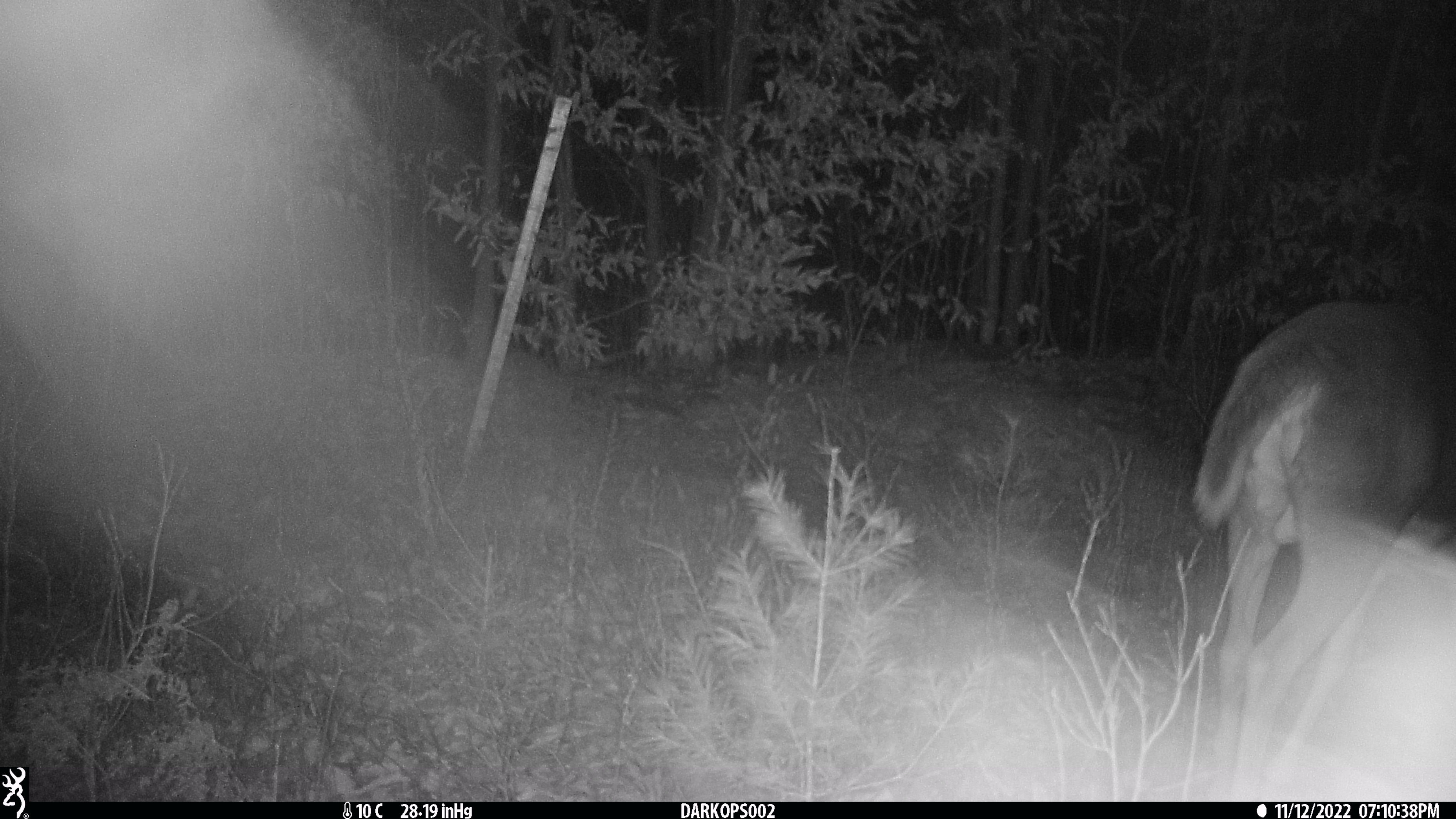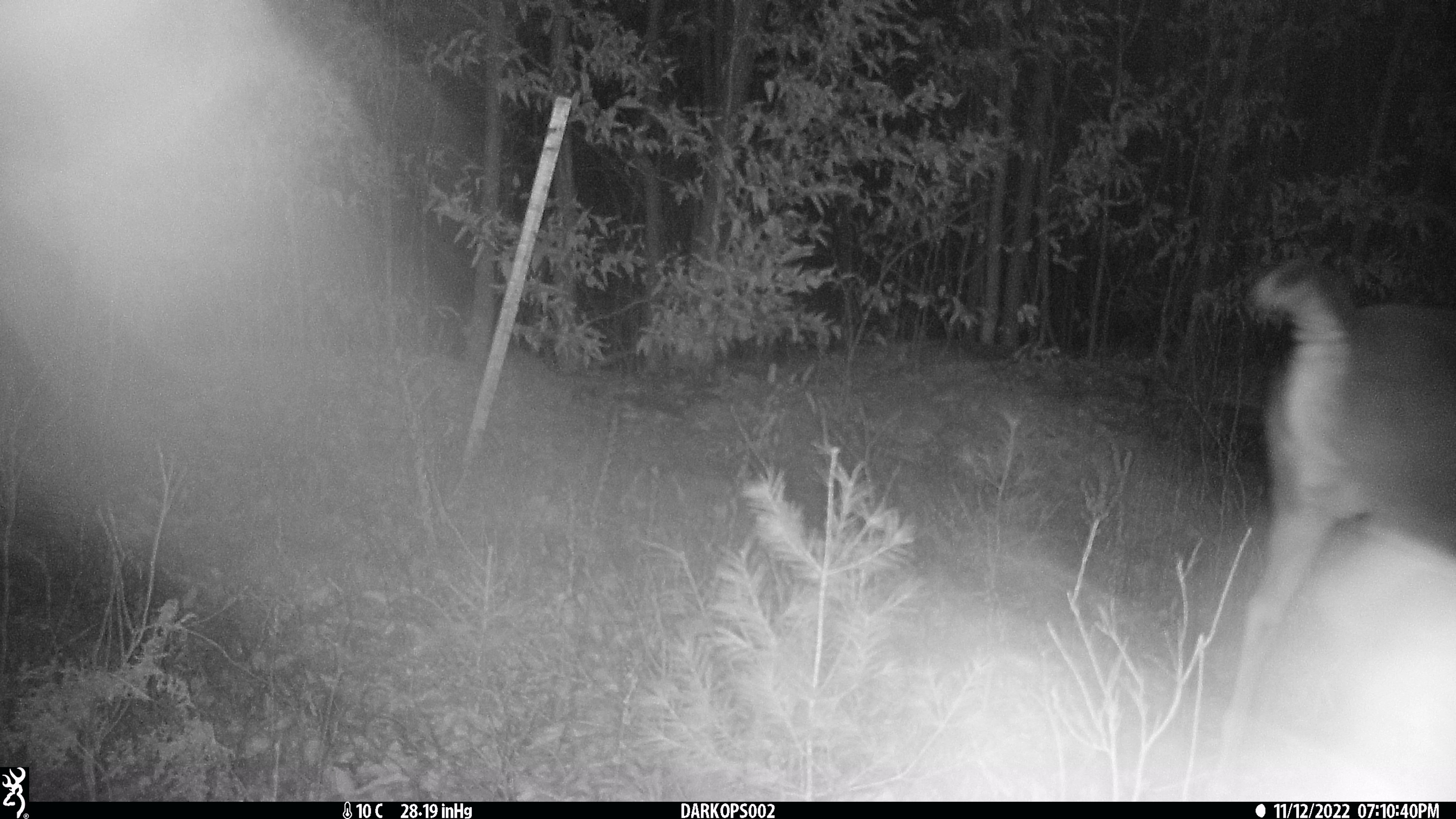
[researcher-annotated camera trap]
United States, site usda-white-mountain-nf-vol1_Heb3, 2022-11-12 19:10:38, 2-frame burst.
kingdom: Animalia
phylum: Chordata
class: Mammalia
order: Artiodactyla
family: Cervidae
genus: Odocoileus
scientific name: Odocoileus virginianus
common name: white-tailed deer